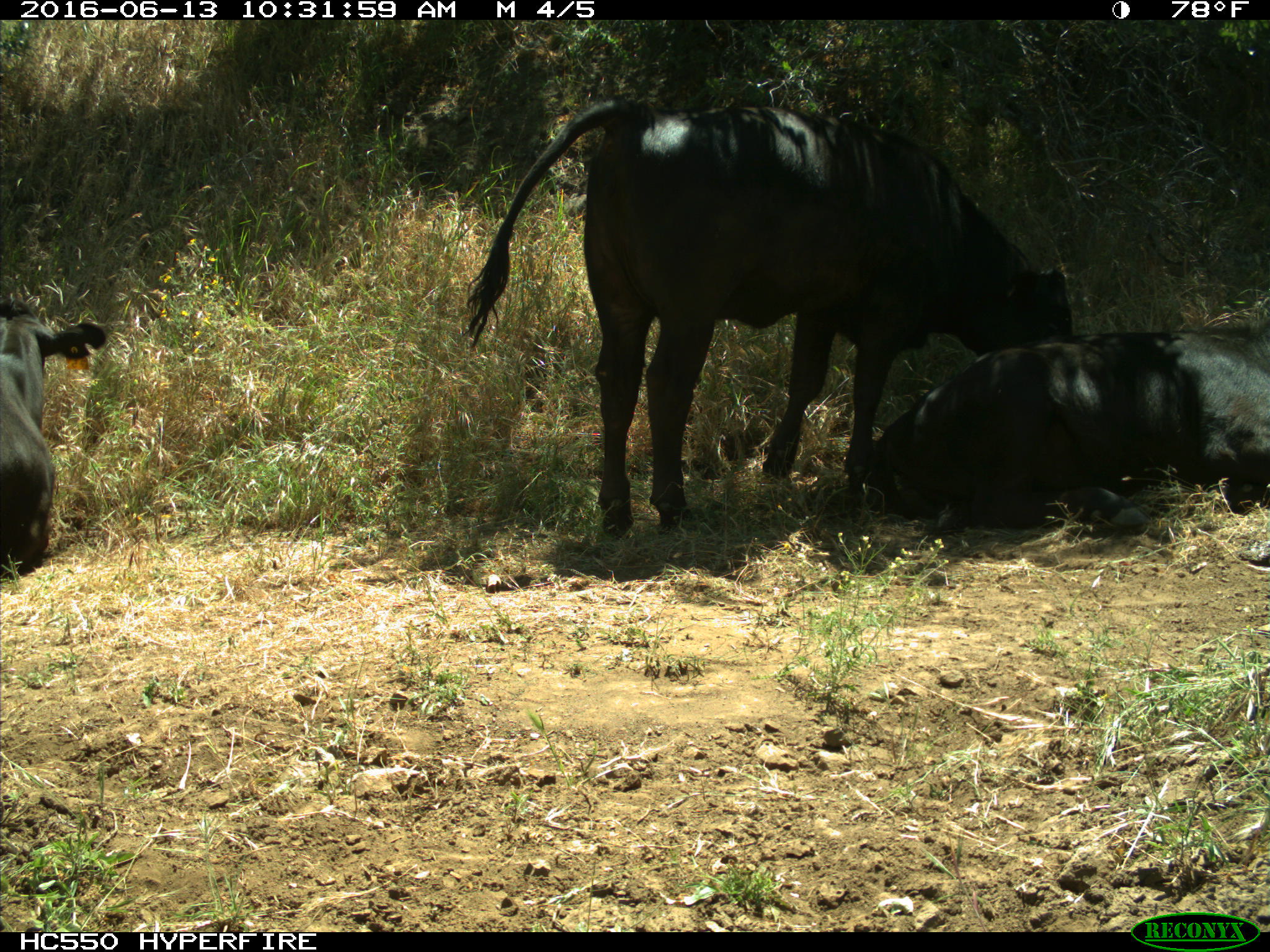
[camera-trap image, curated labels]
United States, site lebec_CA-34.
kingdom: Animalia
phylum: Chordata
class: Mammalia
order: Artiodactyla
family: Bovidae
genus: Bos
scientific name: Bos taurus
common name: domestic cow